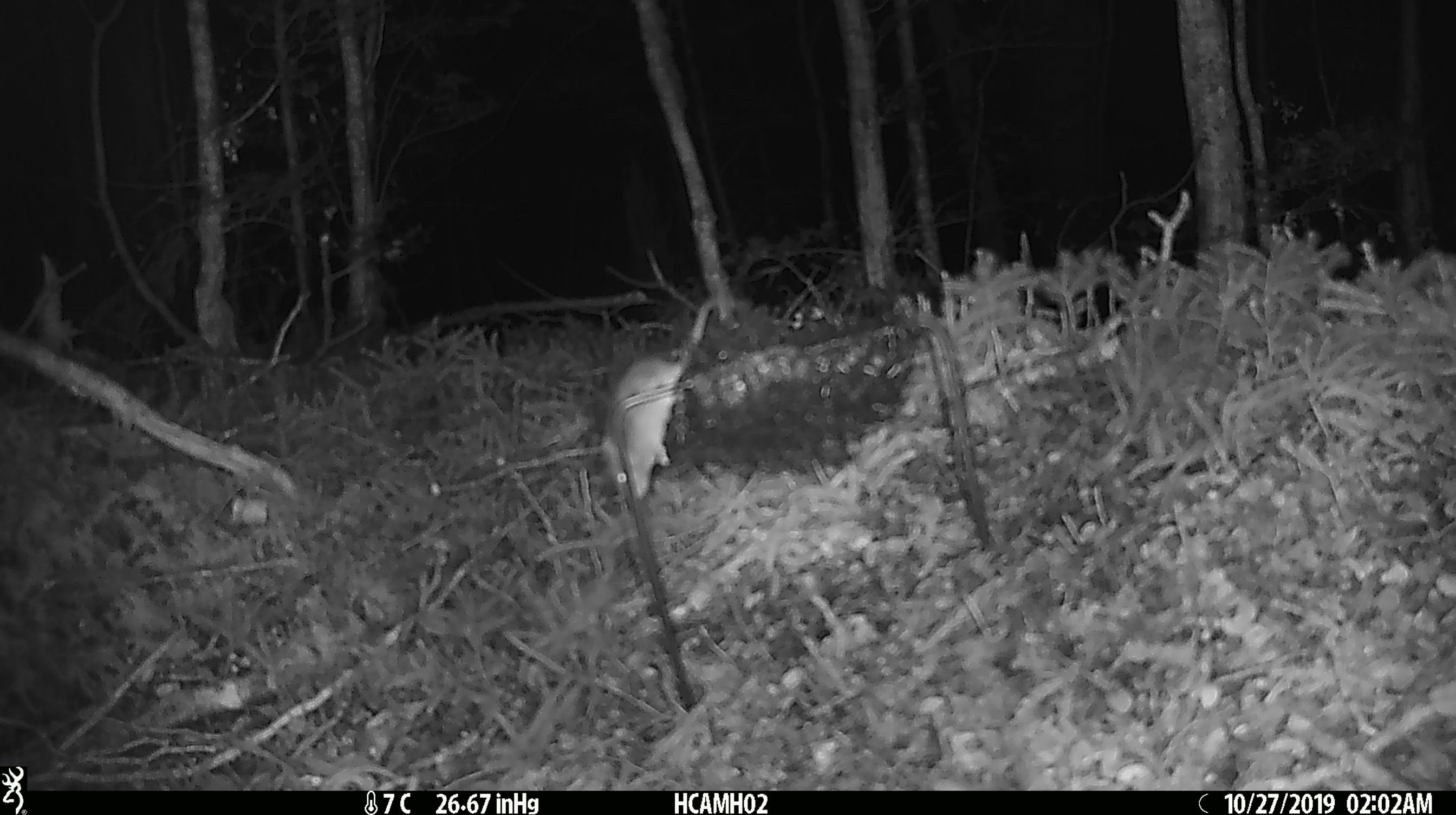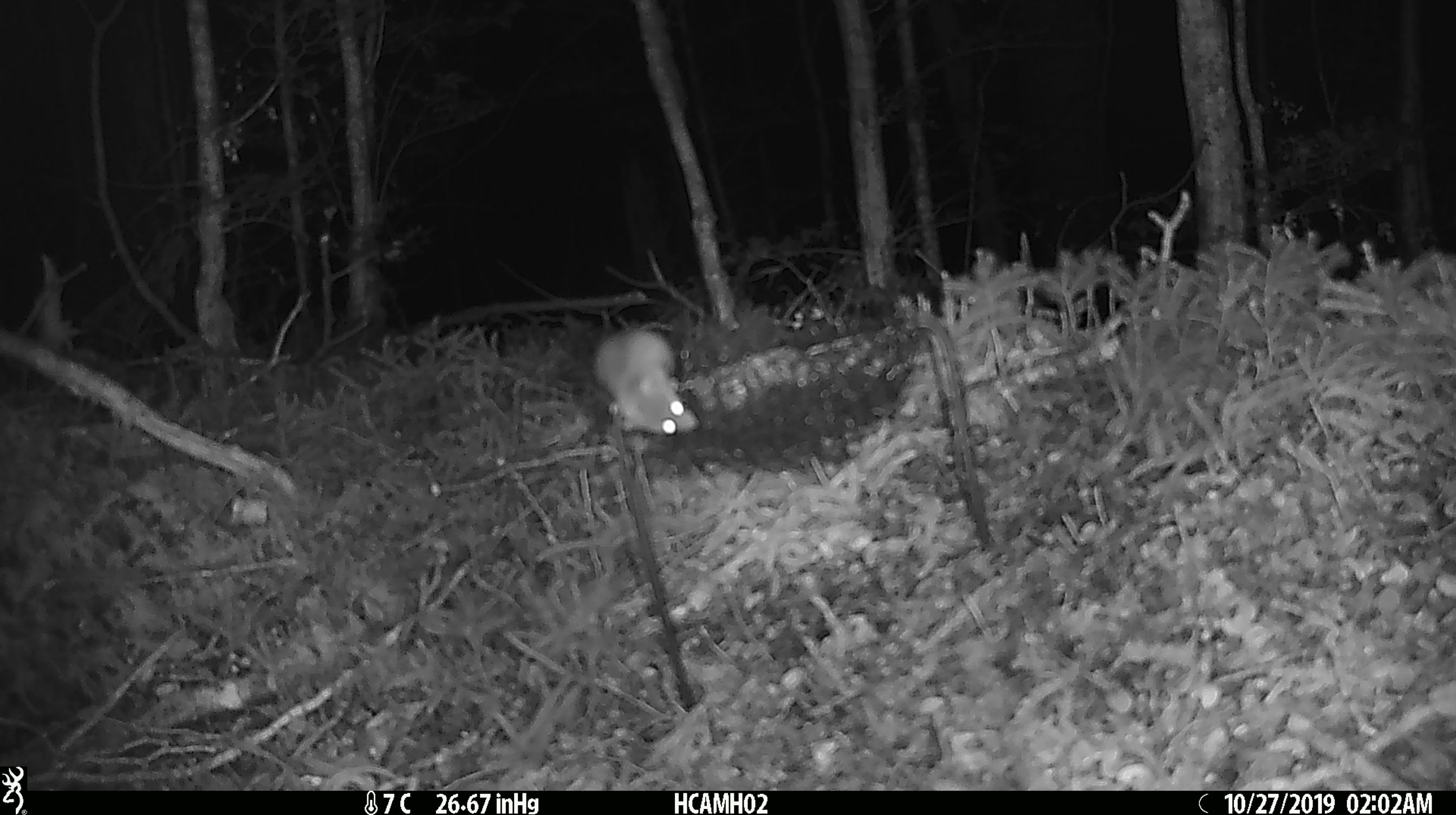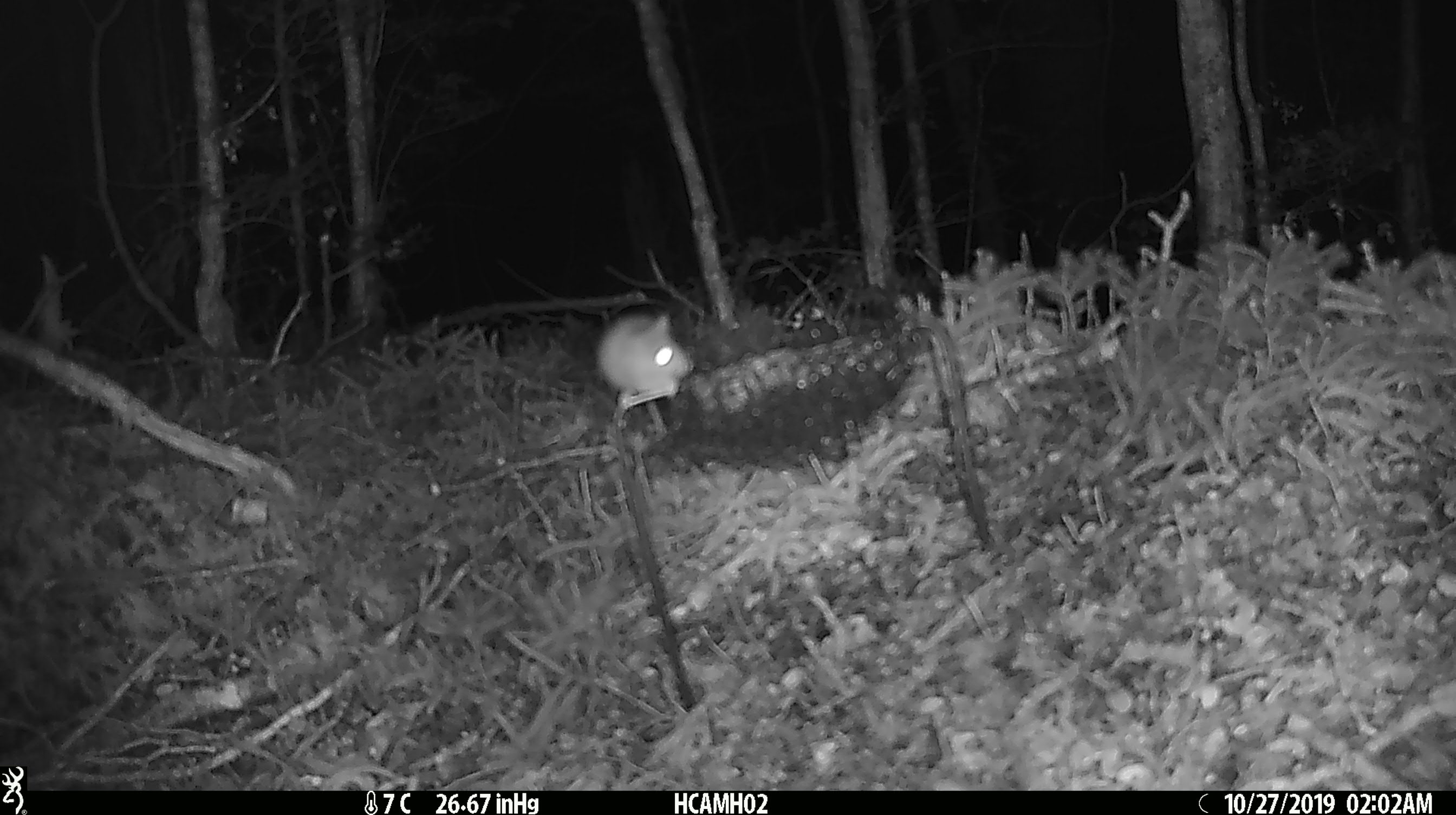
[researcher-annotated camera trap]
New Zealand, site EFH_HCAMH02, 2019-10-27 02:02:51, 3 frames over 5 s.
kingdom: Animalia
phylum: Chordata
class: Mammalia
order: Rodentia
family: Muridae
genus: Mus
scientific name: Mus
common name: mouse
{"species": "mouse (Mus)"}